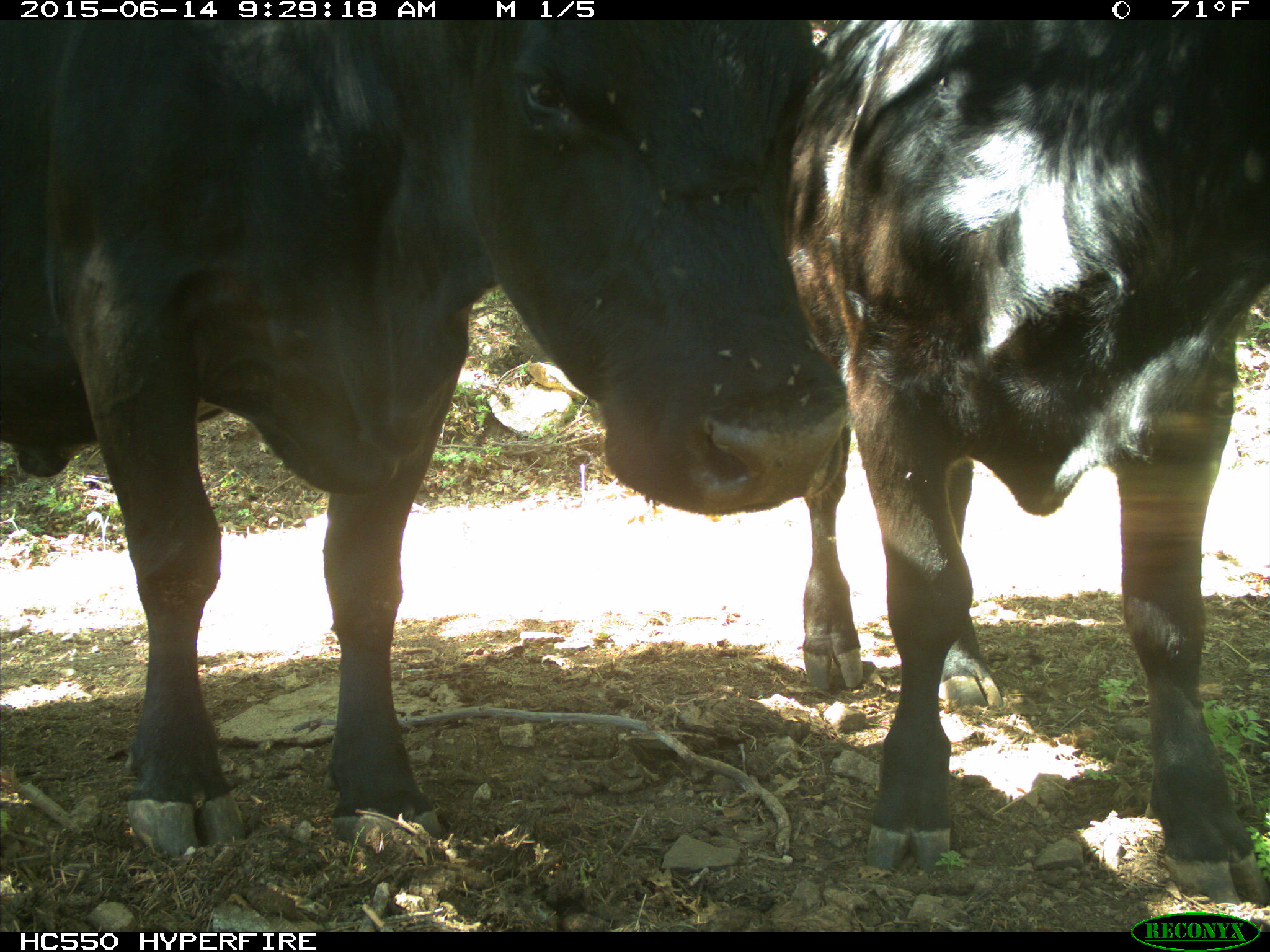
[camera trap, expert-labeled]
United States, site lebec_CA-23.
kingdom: Animalia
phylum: Chordata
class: Mammalia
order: Artiodactyla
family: Bovidae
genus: Bos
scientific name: Bos taurus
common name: domestic cow